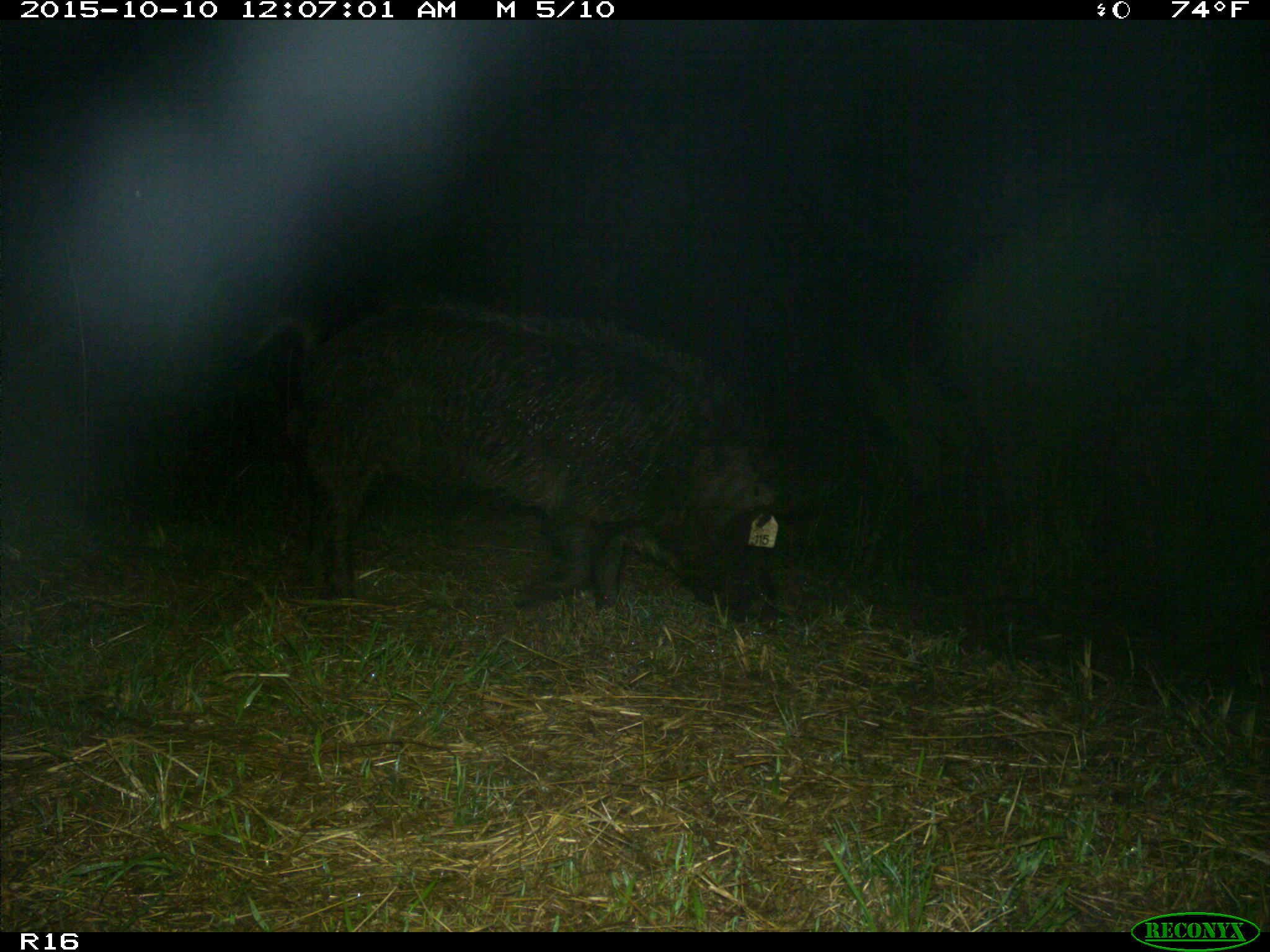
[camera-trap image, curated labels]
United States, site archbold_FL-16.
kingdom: Animalia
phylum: Chordata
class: Mammalia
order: Artiodactyla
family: Suidae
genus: Sus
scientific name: Sus scrofa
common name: wild boar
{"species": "Sus scrofa (wild boar)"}